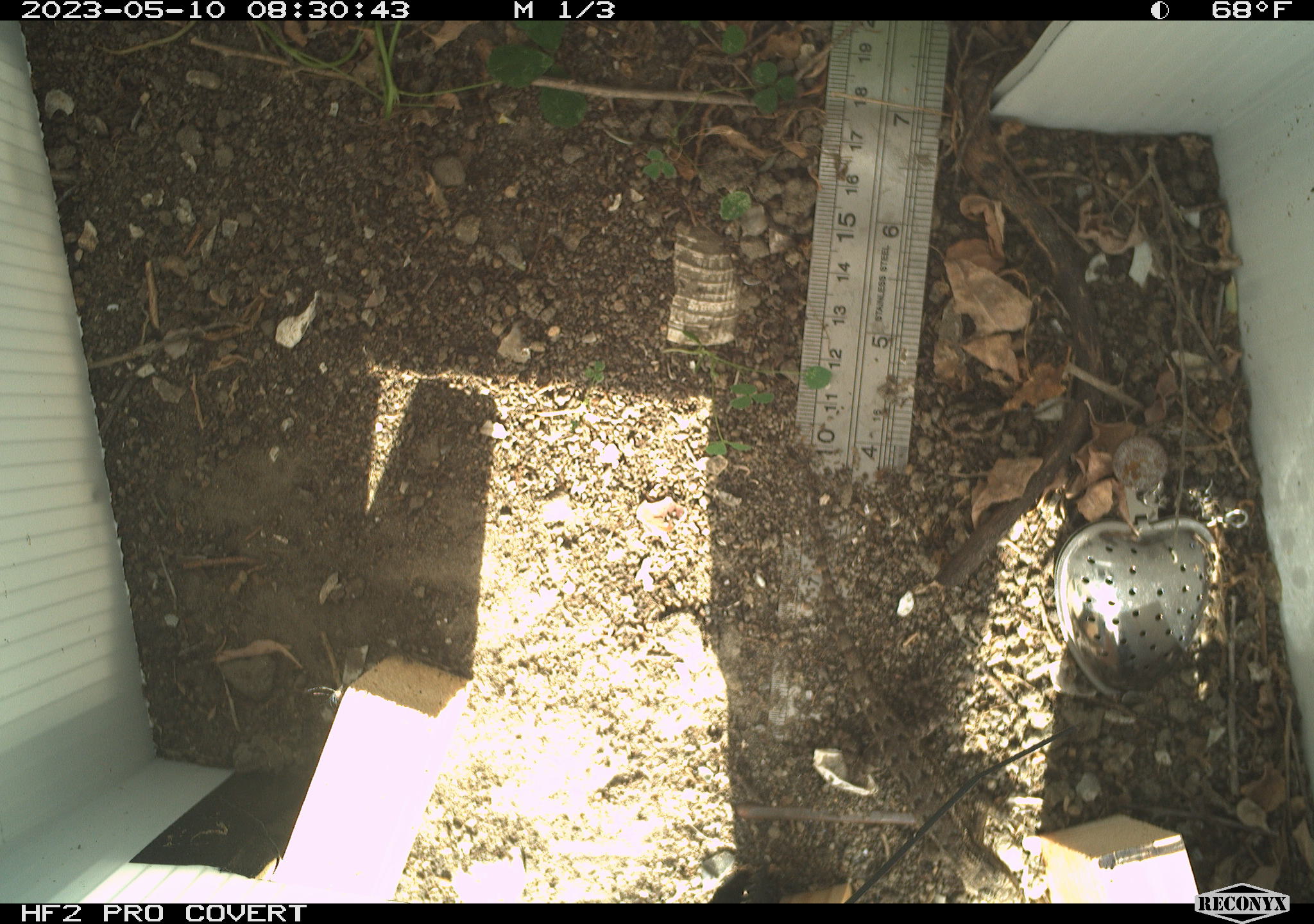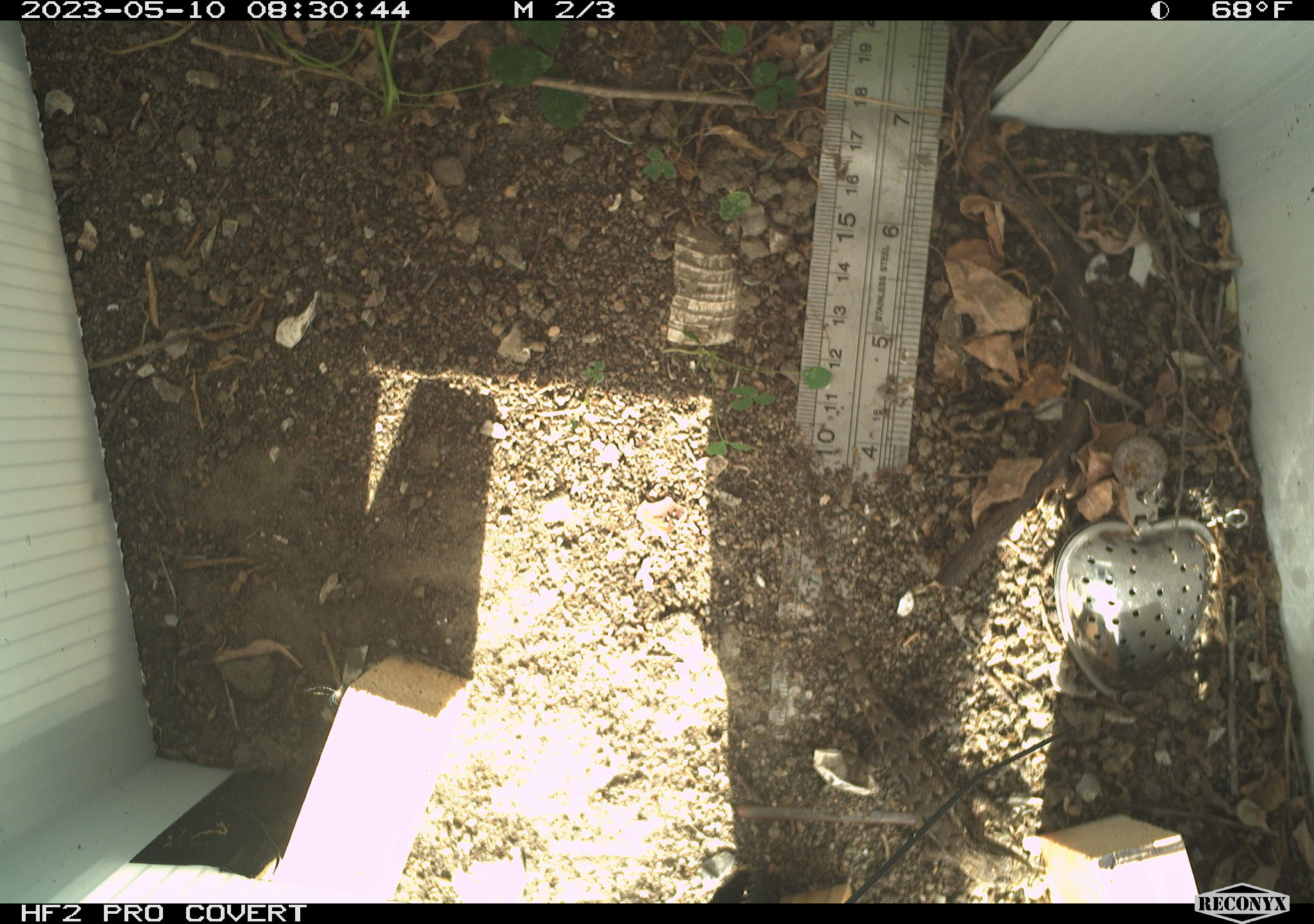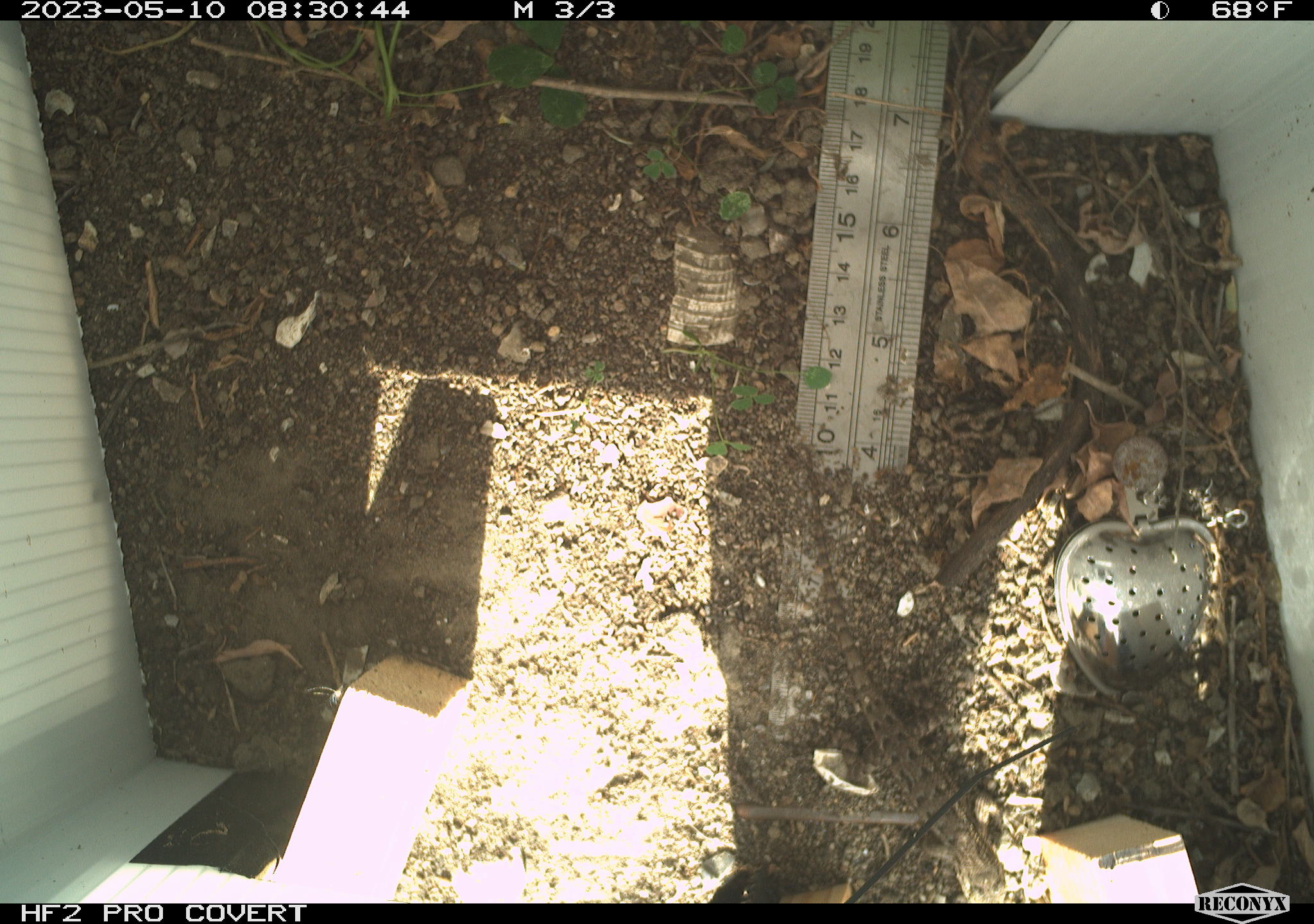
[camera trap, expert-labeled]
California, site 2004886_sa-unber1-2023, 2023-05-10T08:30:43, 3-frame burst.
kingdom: Animalia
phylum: Chordata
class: Reptilia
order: Squamata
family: Phrynosomatidae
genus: Sceloporus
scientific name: Sceloporus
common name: spiny lizards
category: sceloporus species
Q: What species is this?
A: Sceloporus species (spiny lizards) (Sceloporus).